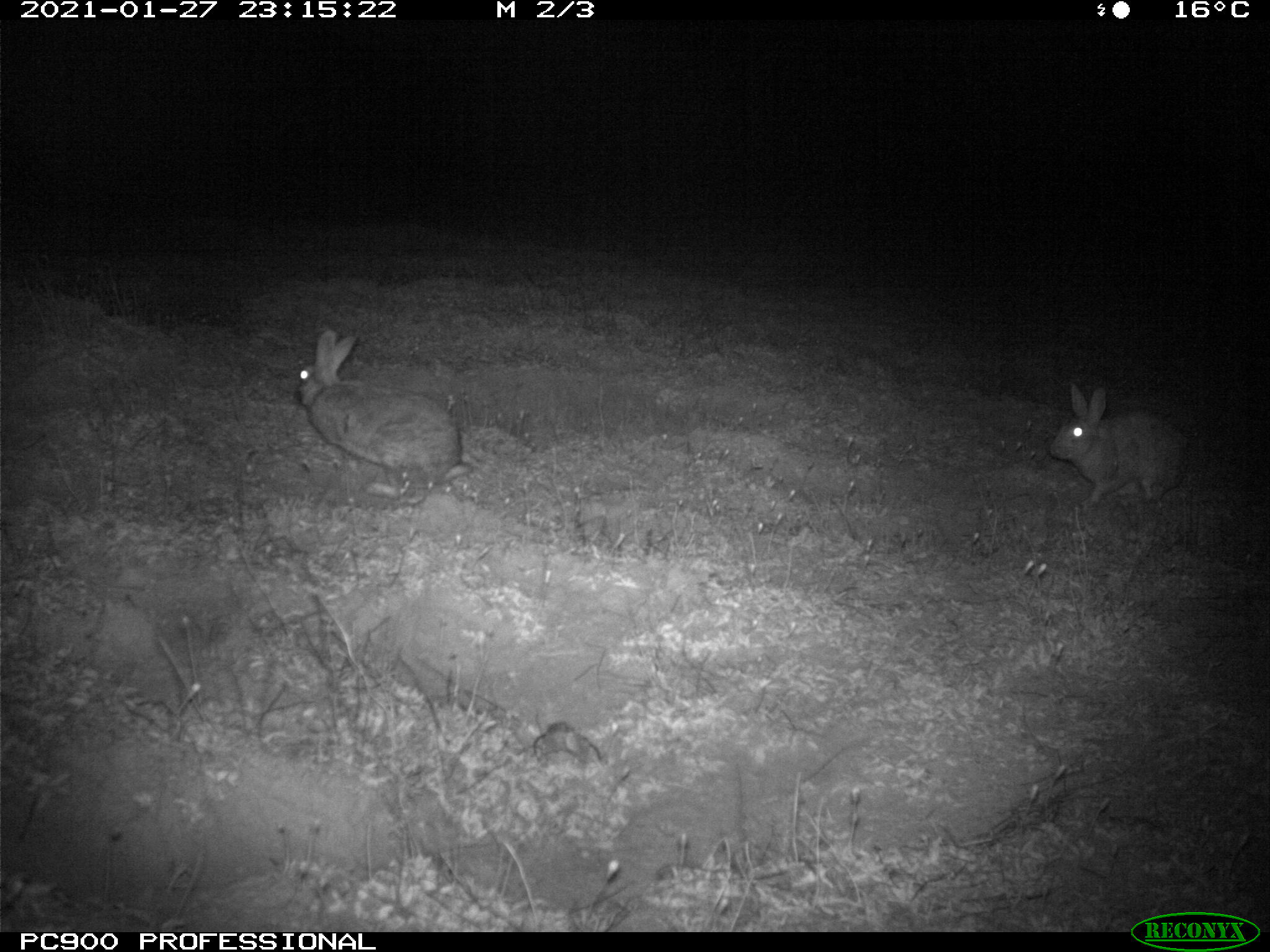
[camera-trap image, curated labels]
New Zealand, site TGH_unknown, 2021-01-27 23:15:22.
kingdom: Animalia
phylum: Chordata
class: Mammalia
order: Lagomorpha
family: Leporidae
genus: Oryctolagus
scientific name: Oryctolagus cuniculus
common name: european rabbit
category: rabbit